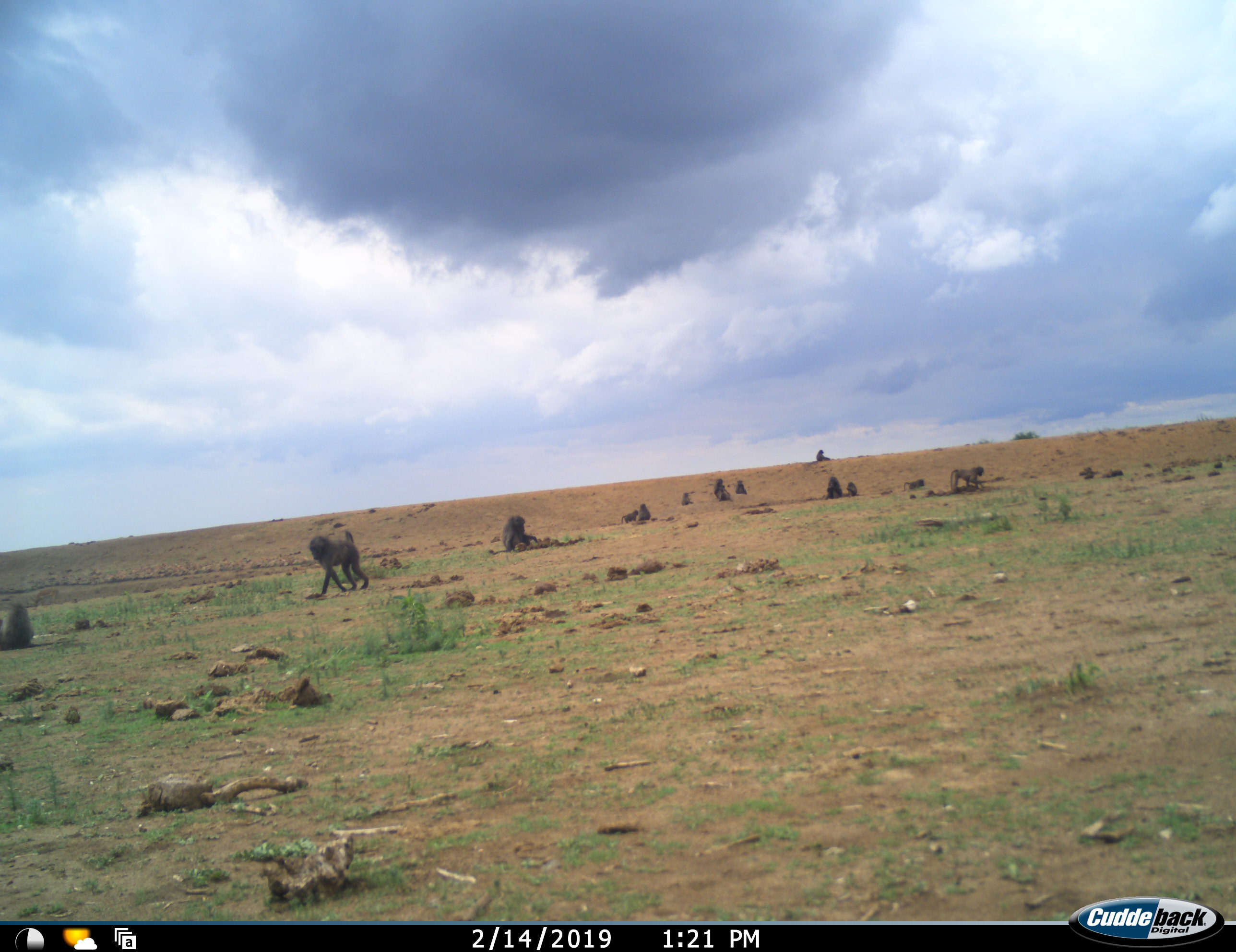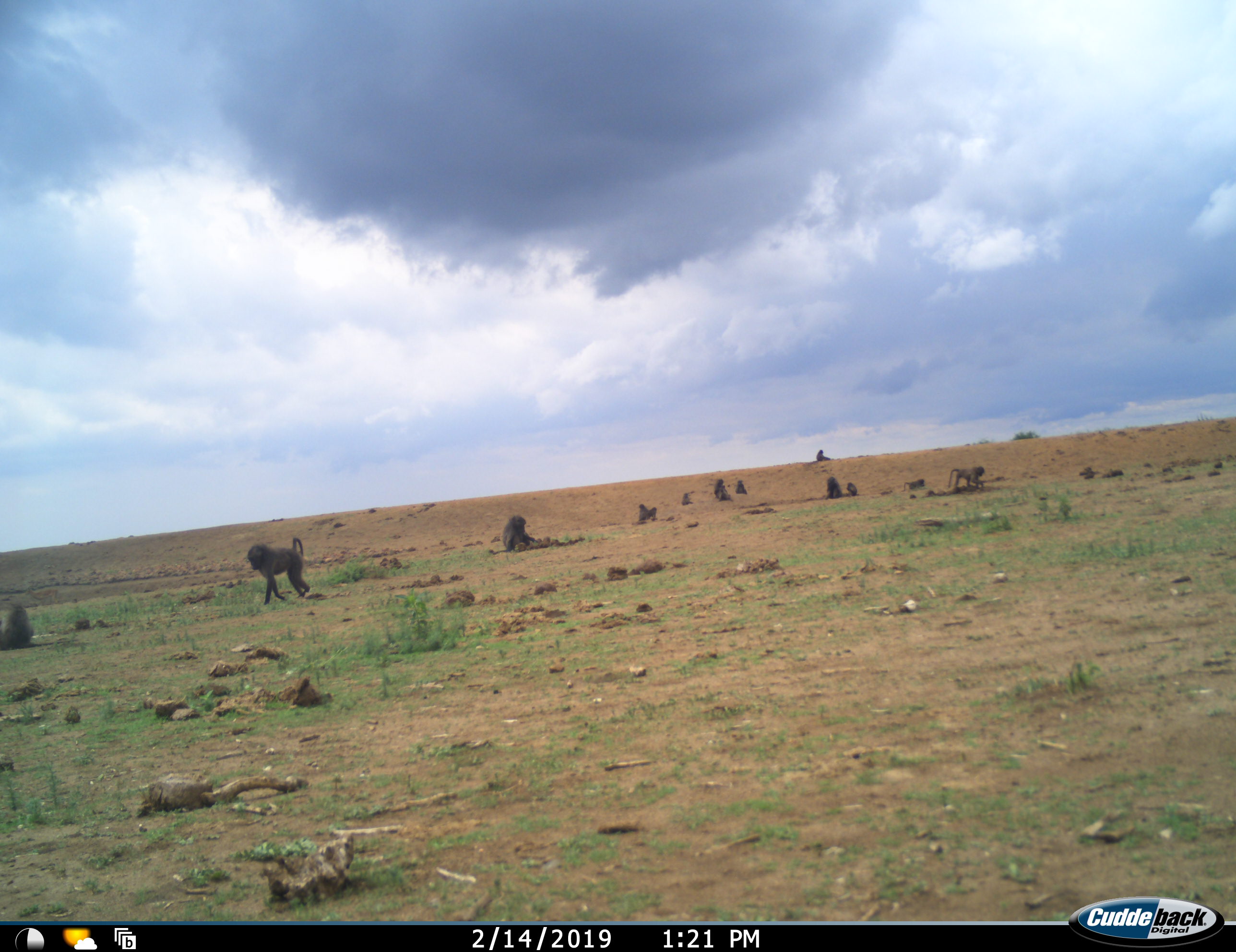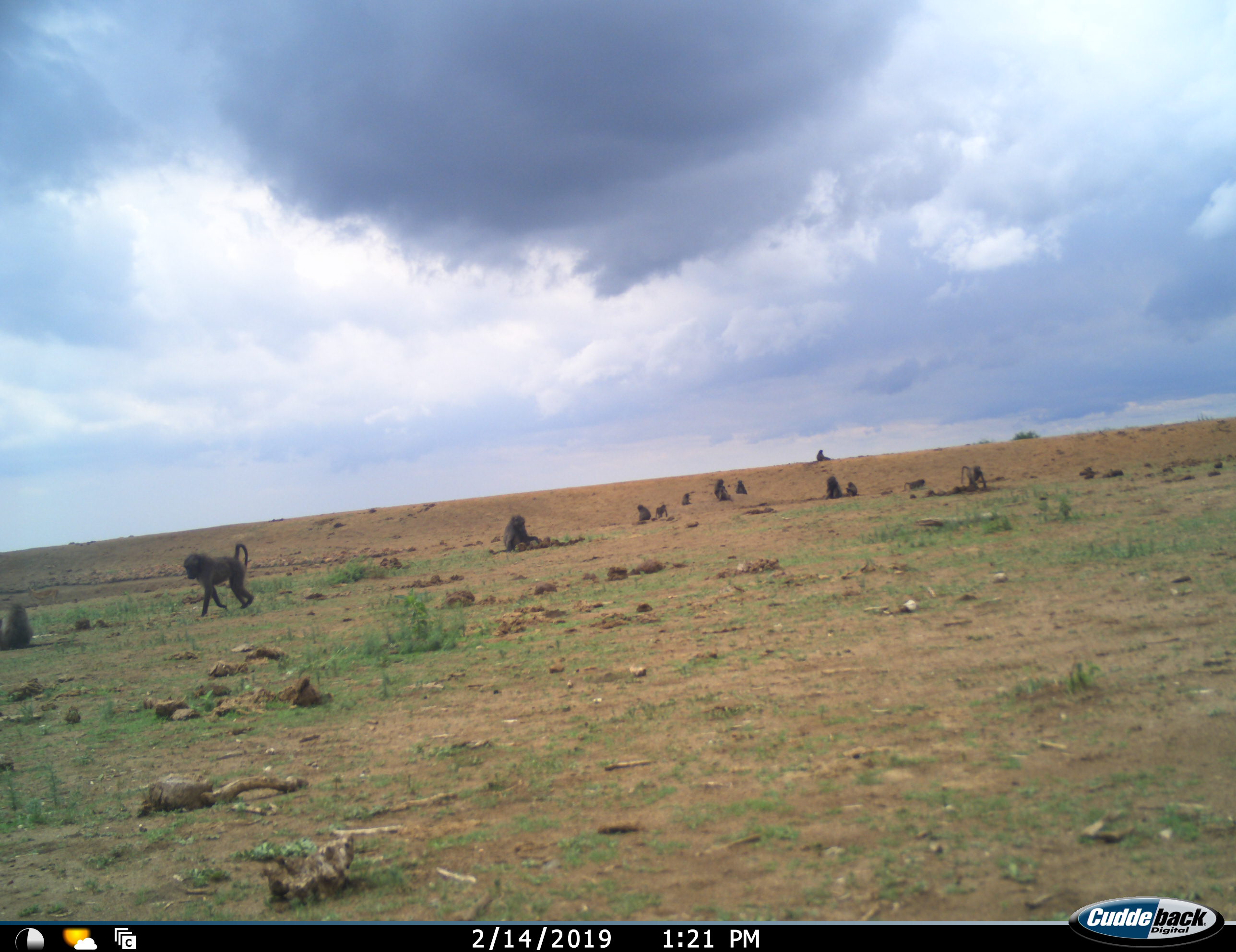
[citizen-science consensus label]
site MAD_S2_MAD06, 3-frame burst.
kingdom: Animalia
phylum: Chordata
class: Mammalia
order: Primates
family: Cercopithecidae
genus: Papio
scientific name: Papio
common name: baboon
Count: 11-50.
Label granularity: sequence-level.